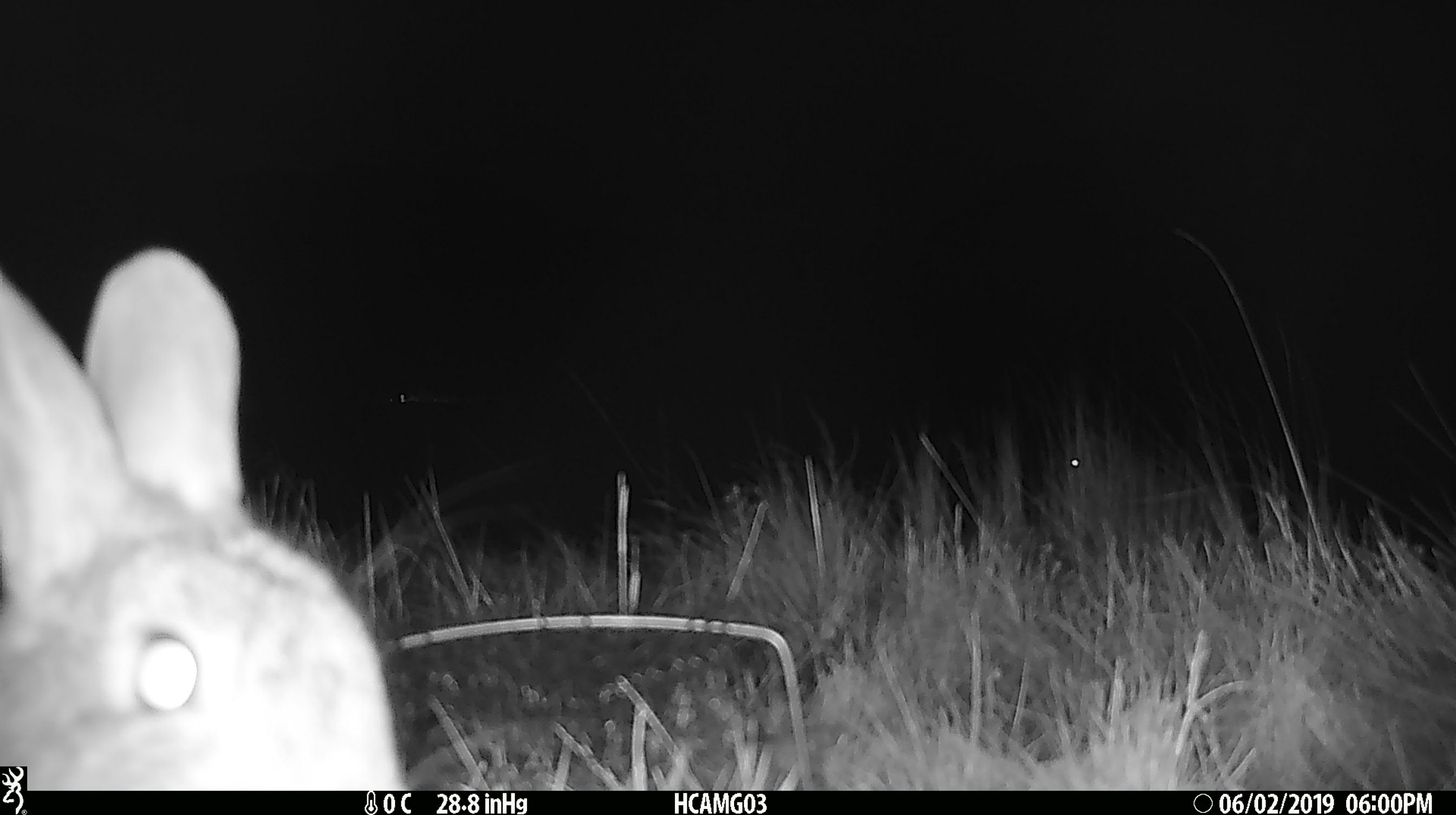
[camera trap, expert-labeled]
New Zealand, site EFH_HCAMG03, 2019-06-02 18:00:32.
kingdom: Animalia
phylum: Chordata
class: Mammalia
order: Lagomorpha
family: Leporidae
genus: Oryctolagus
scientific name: Oryctolagus cuniculus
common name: european rabbit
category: rabbit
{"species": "rabbit (european rabbit) (Oryctolagus cuniculus)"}